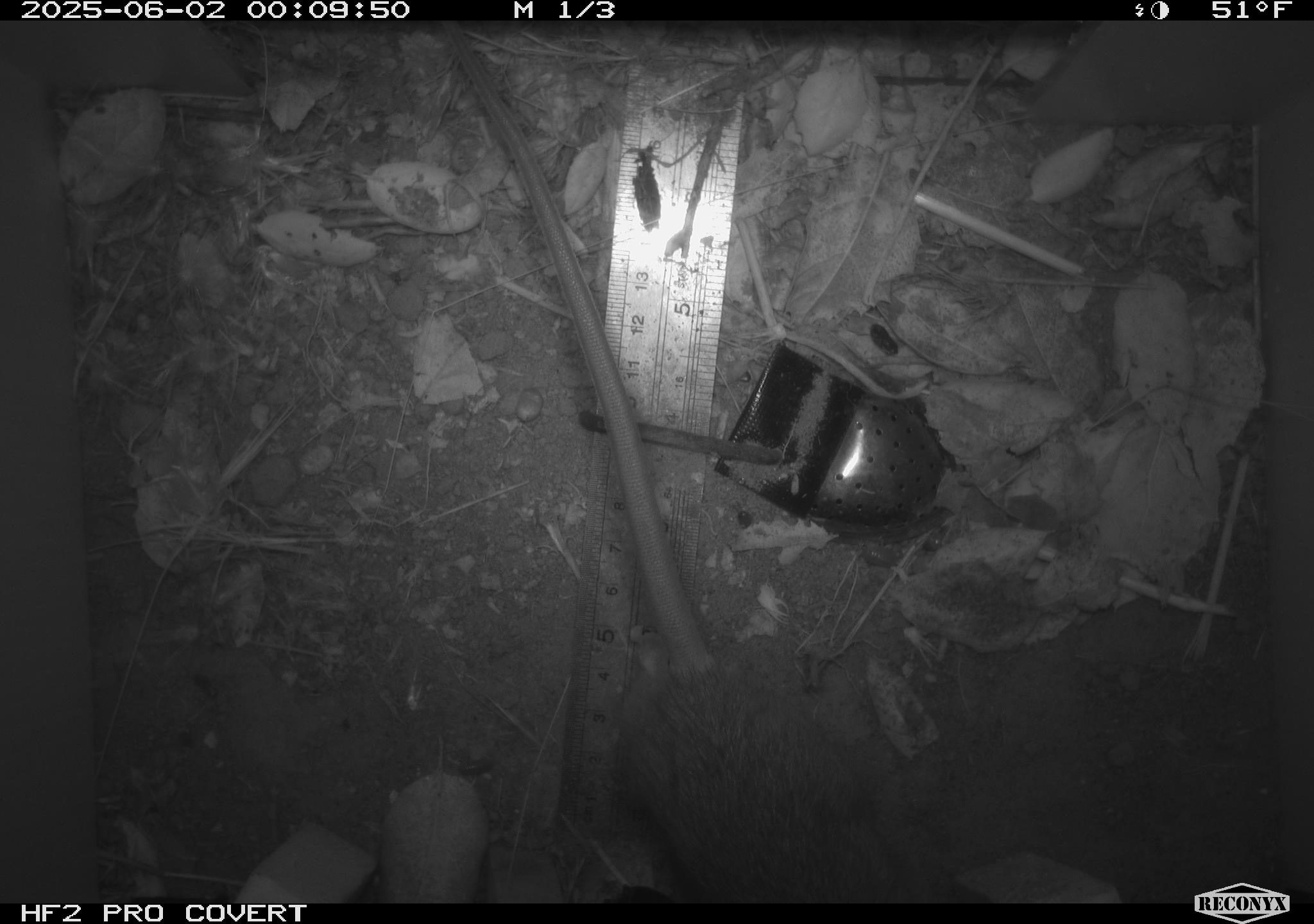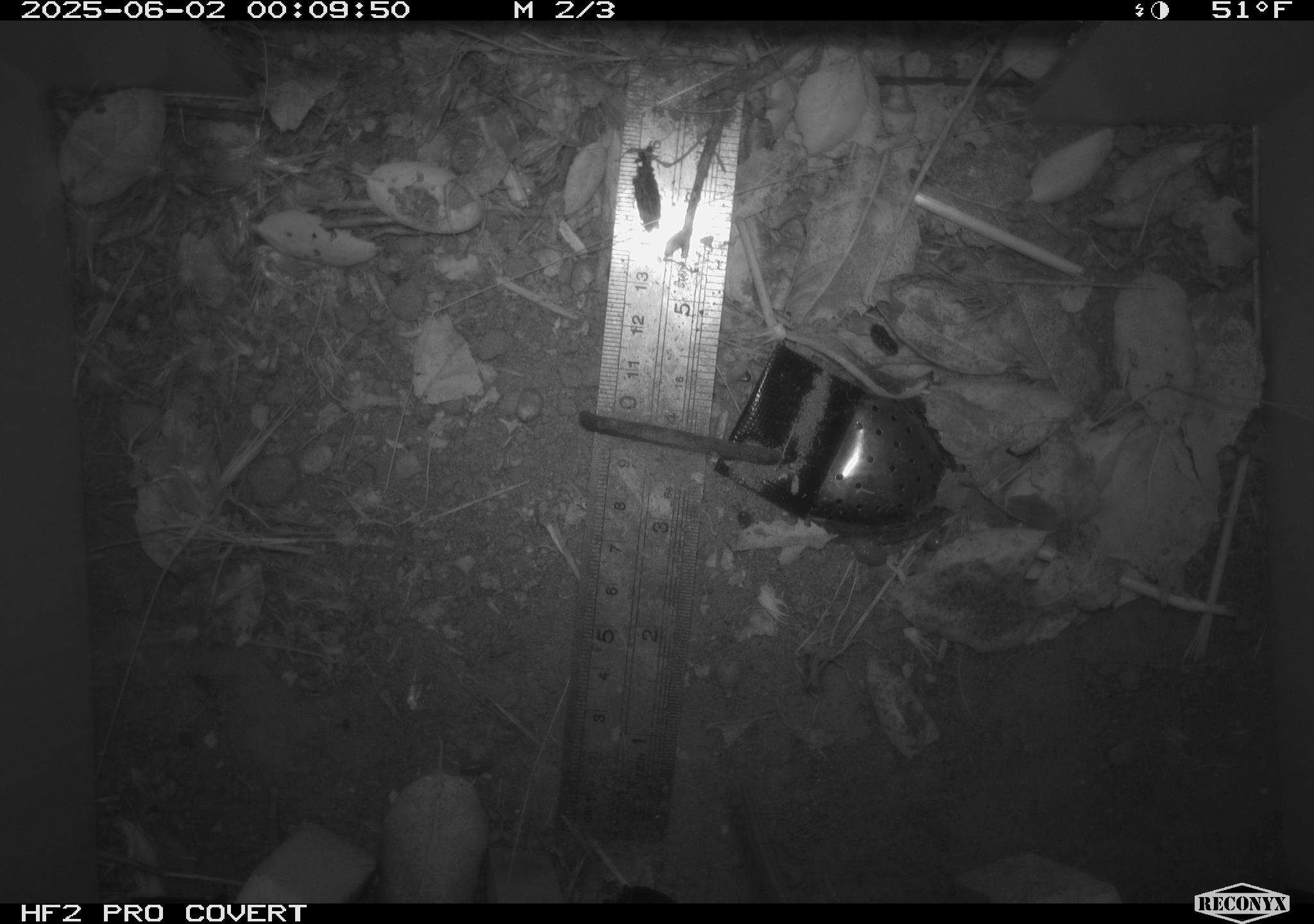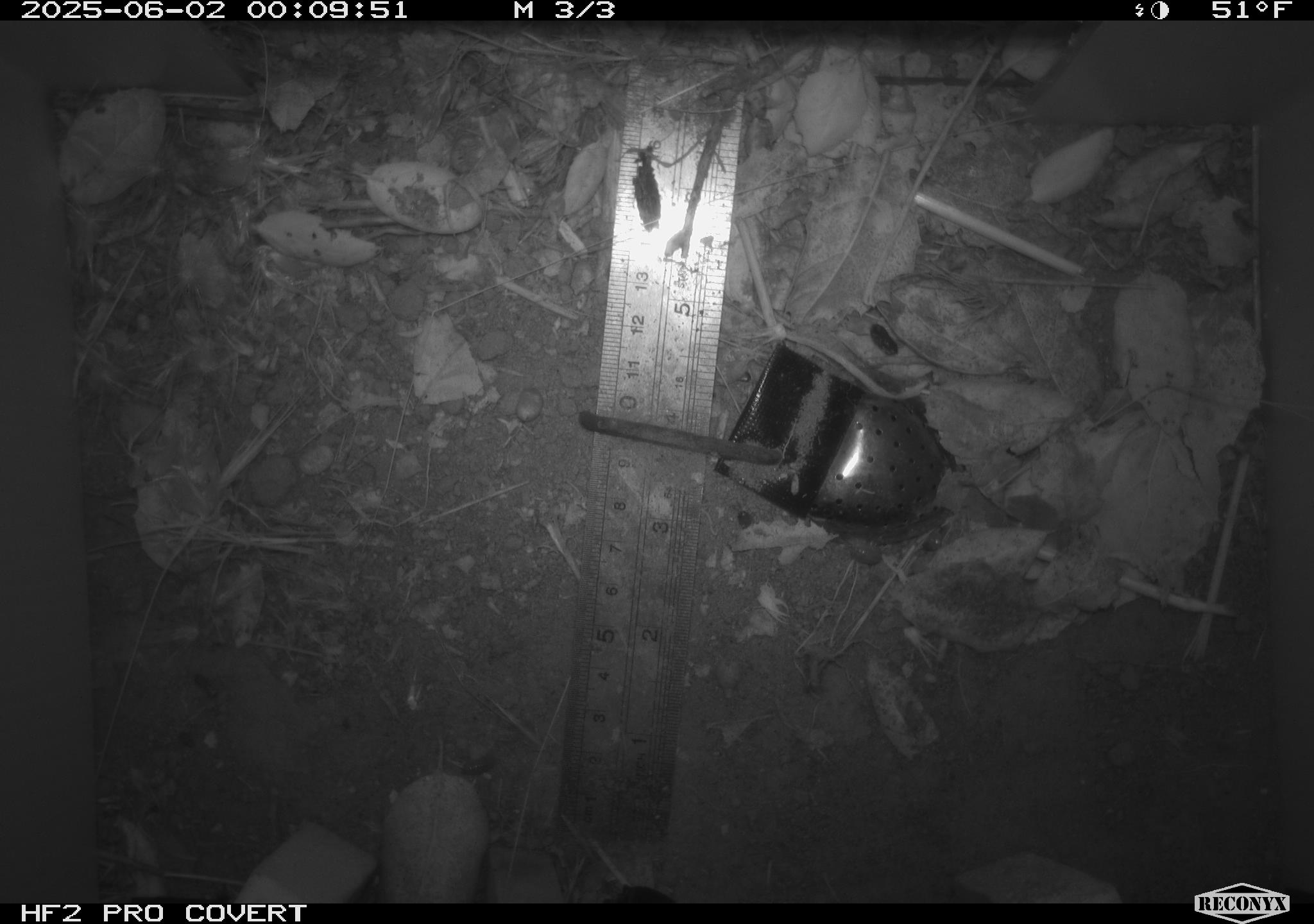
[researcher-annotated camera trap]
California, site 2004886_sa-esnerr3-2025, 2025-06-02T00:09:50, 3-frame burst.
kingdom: Animalia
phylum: Chordata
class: Mammalia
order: Rodentia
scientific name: Rodentia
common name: rodent